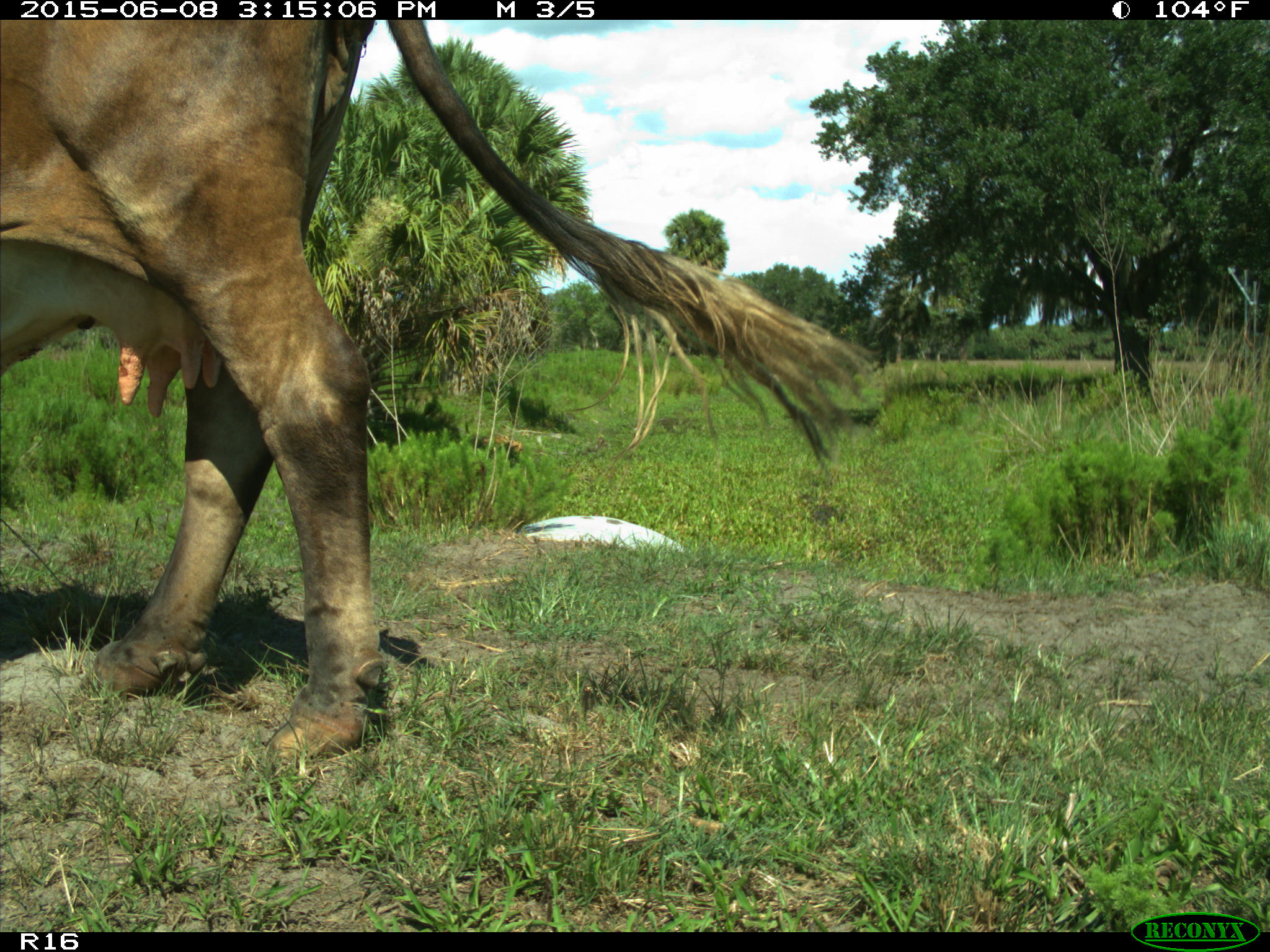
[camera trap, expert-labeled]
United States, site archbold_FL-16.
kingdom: Animalia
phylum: Chordata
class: Mammalia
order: Artiodactyla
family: Bovidae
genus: Bos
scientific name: Bos taurus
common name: domestic cow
Bos taurus (domestic cow).